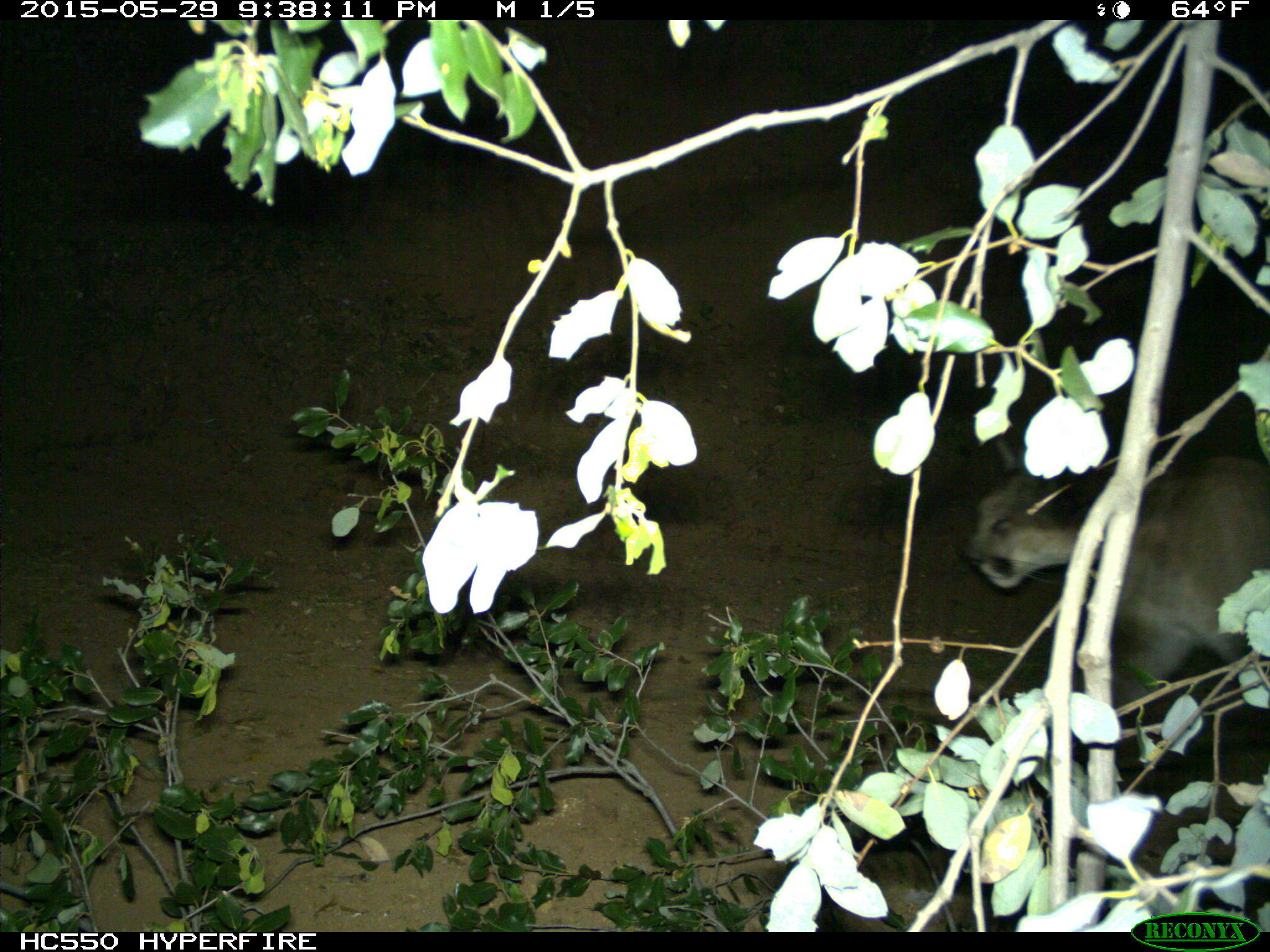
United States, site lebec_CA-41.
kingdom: Animalia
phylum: Chordata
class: Mammalia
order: Carnivora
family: Felidae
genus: Puma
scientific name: Puma concolor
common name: mountain lion